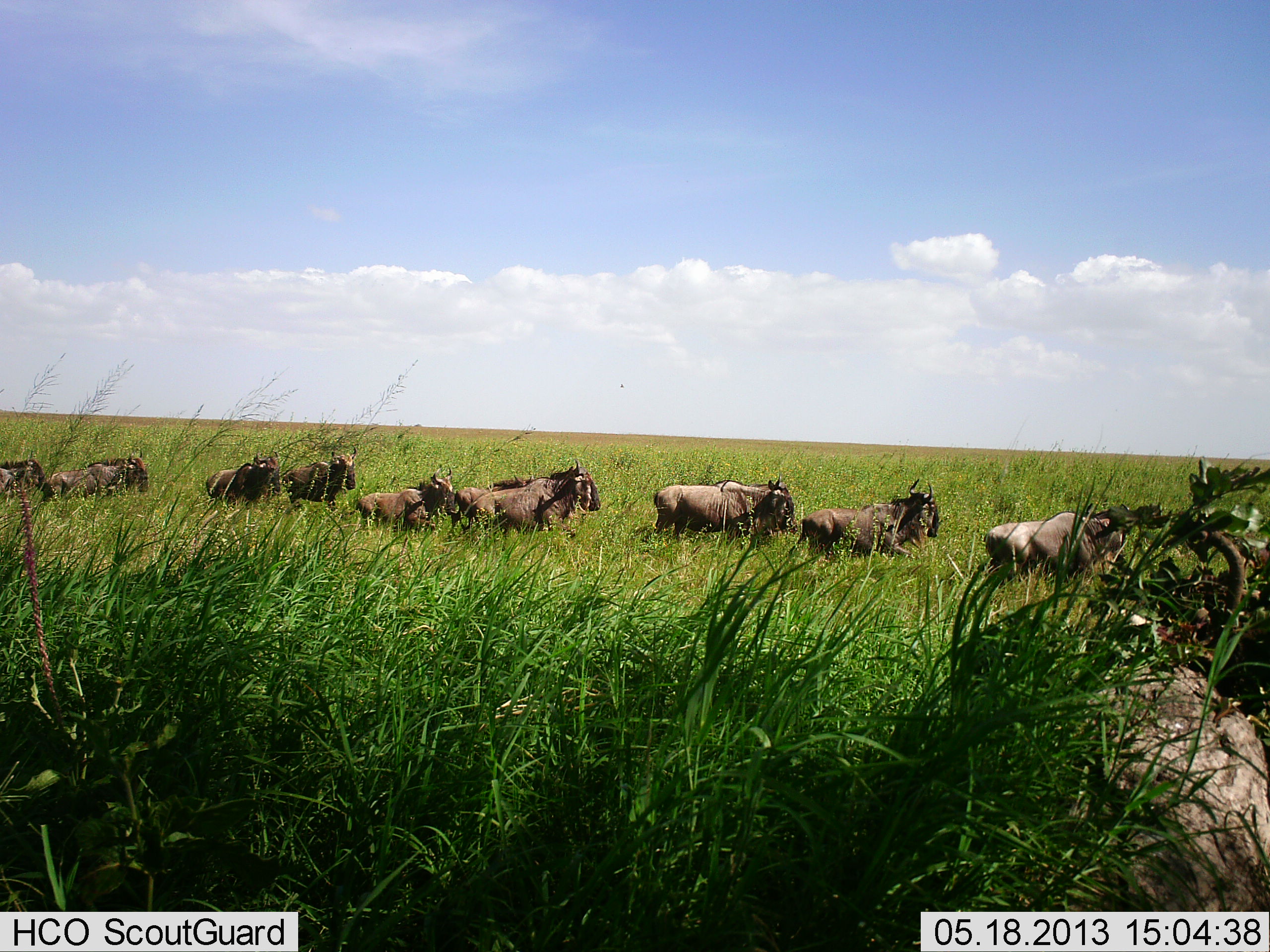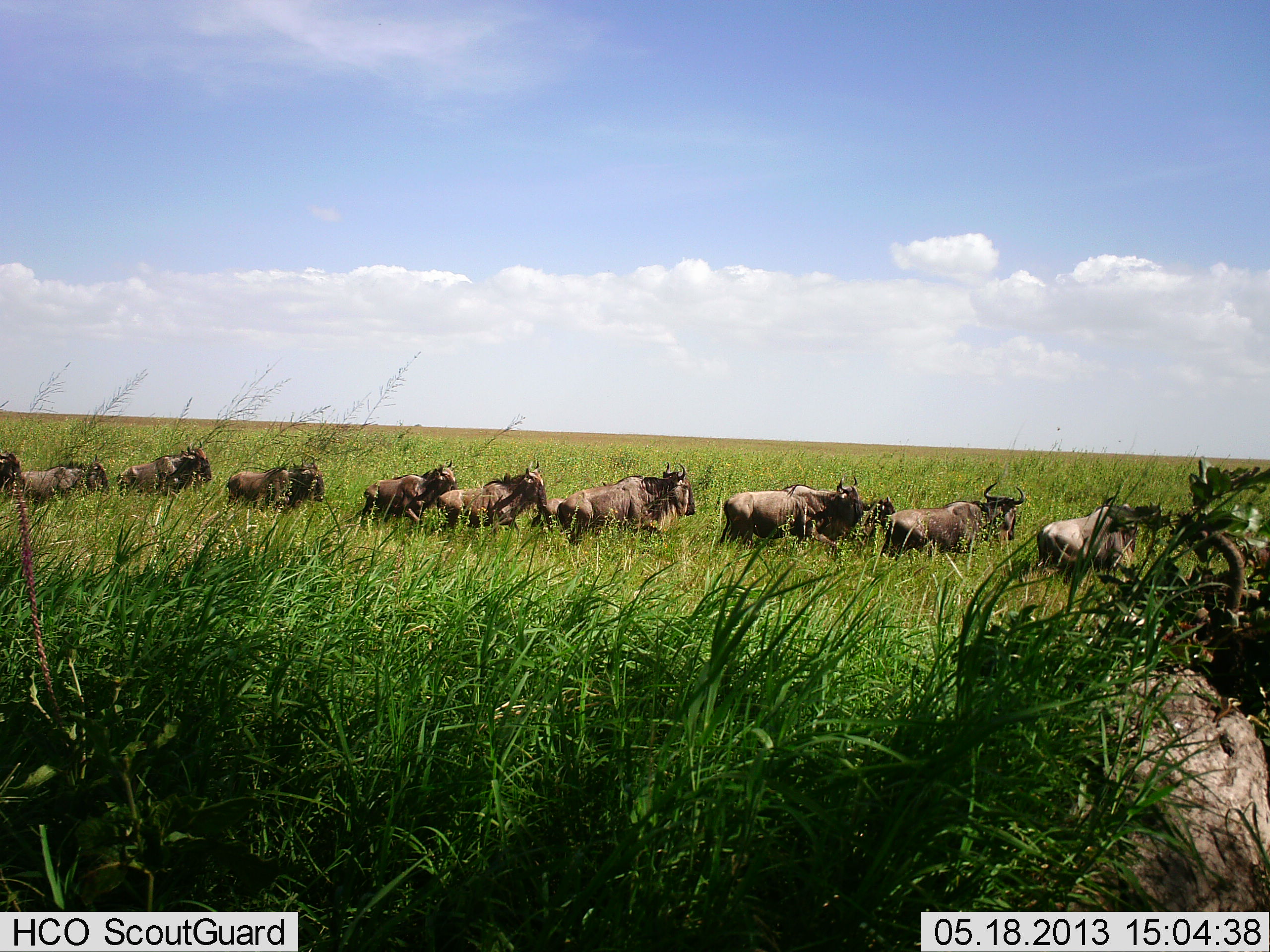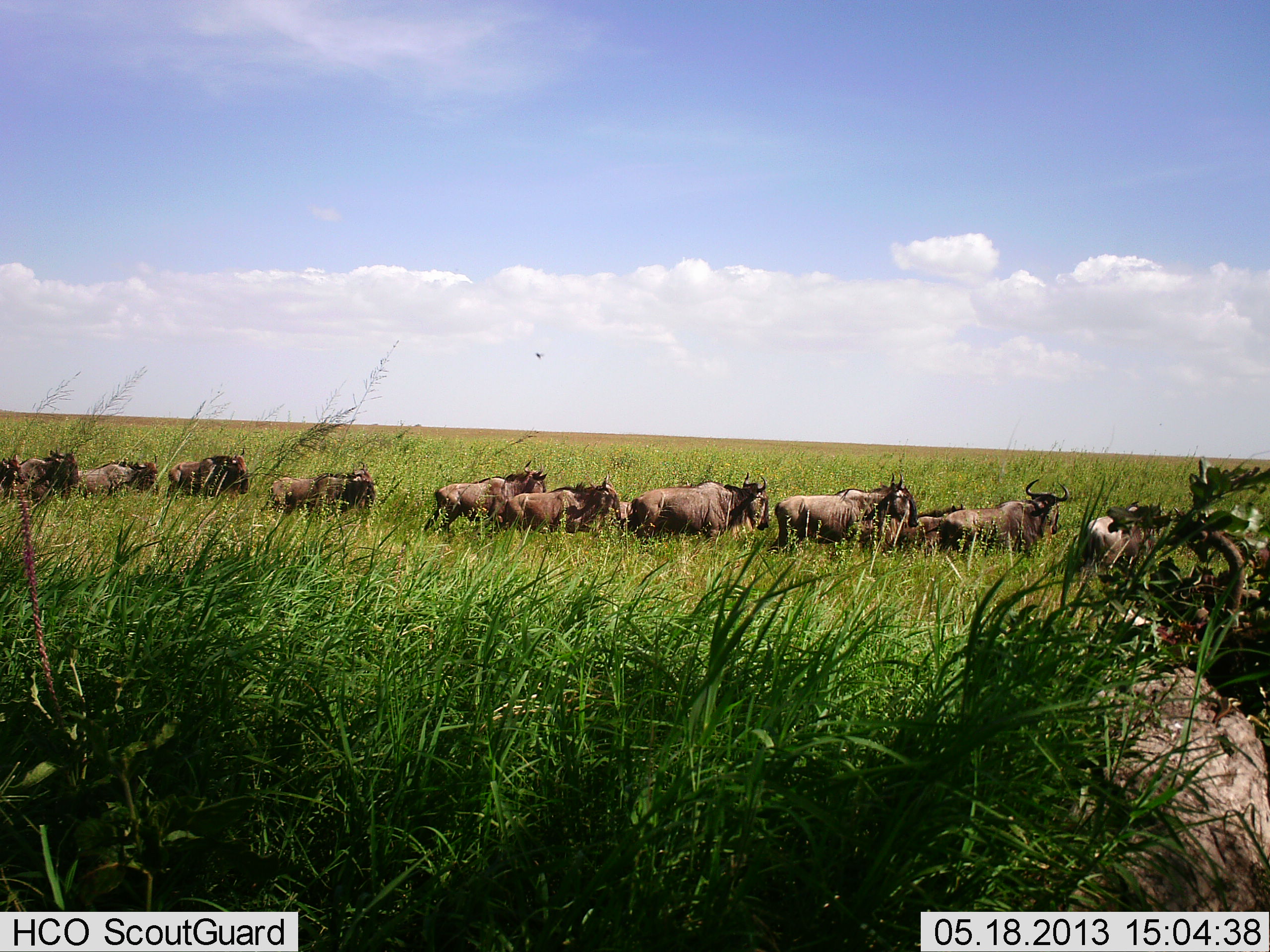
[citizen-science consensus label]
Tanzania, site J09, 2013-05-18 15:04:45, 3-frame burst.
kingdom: Animalia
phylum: Chordata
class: Mammalia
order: Artiodactyla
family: Bovidae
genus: Connochaetes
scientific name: Connochaetes taurinus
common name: blue wildebeest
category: wildebeest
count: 11-50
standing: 0%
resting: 3%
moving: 97%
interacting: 0%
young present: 11%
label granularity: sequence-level